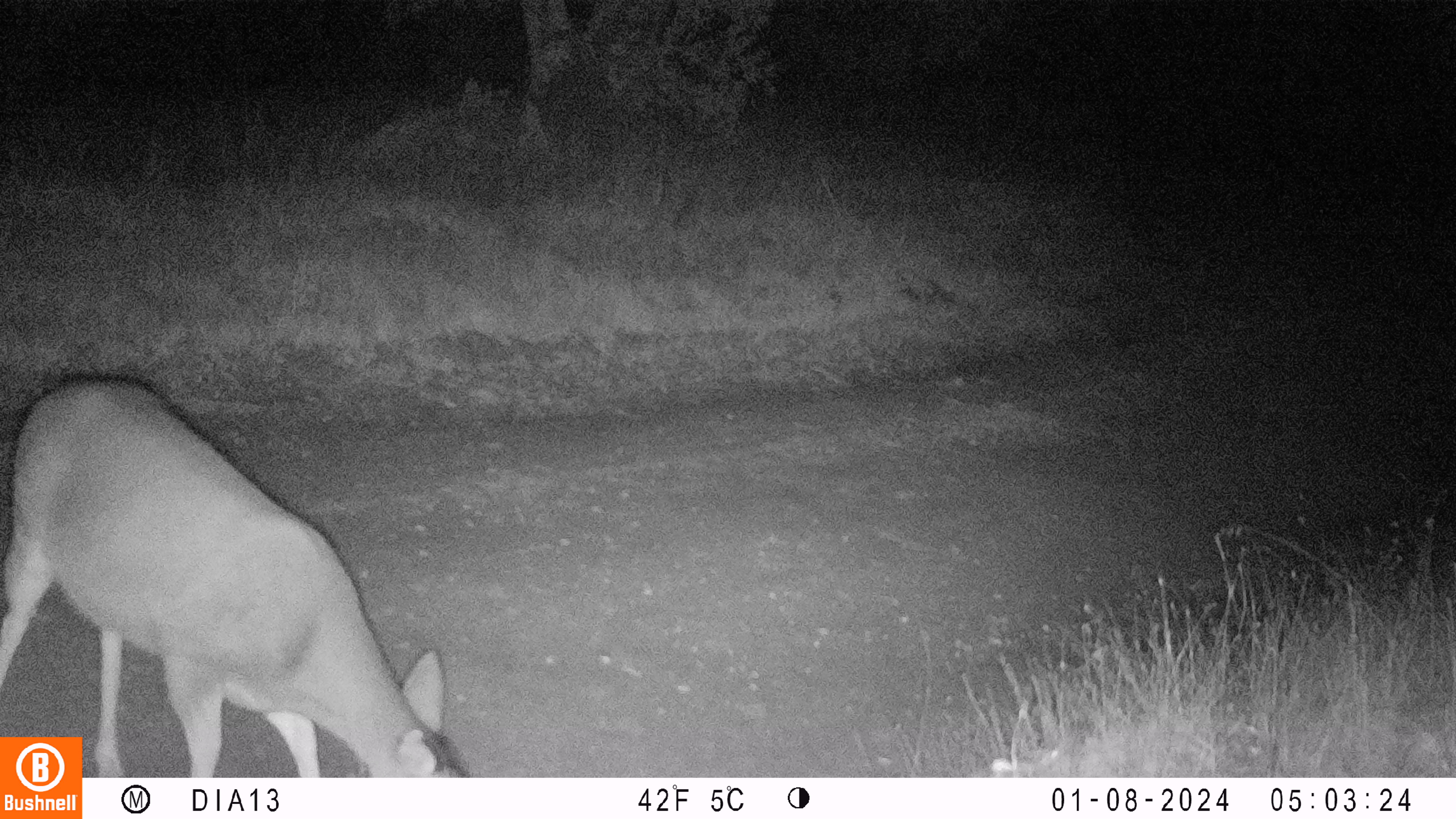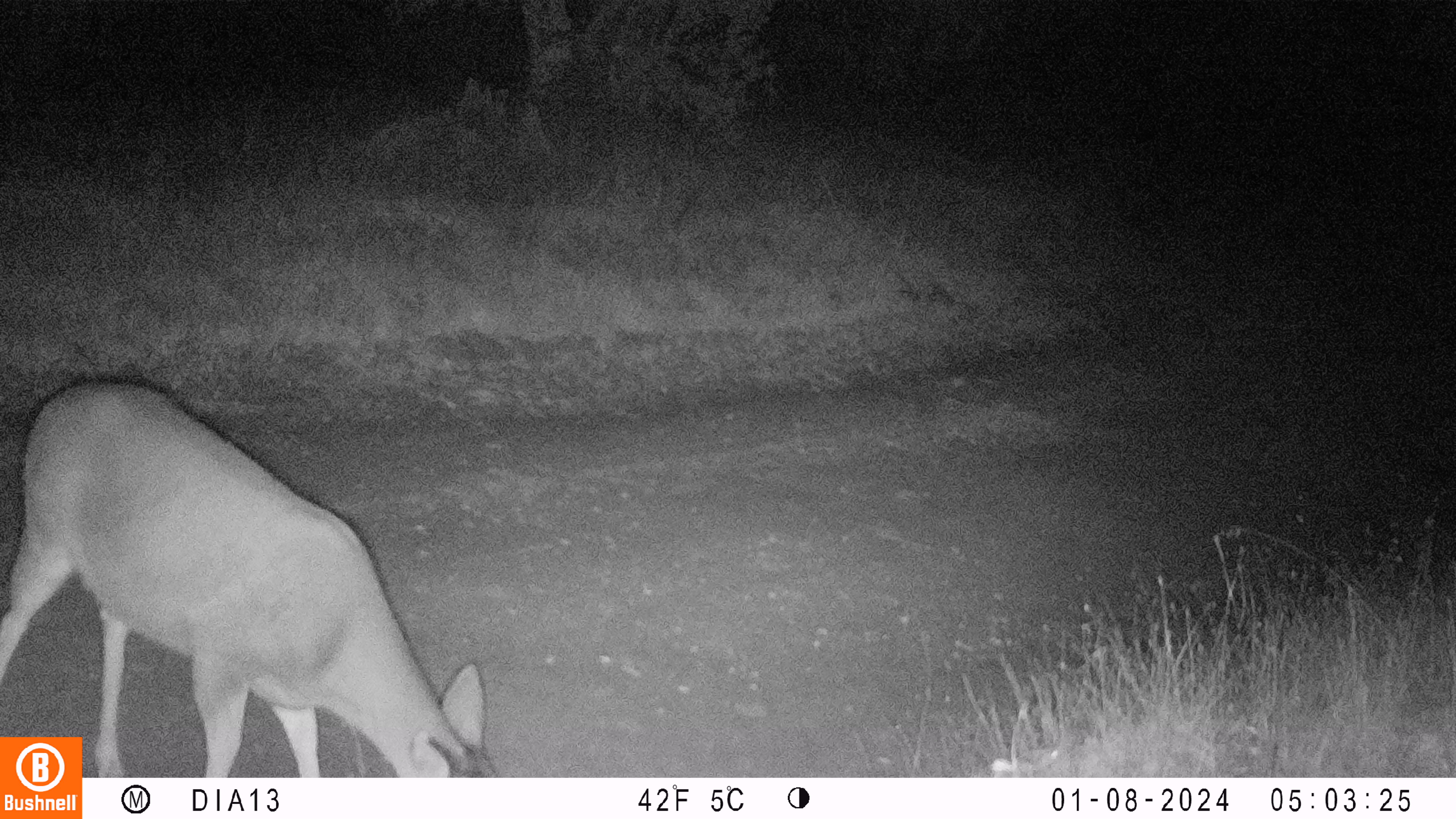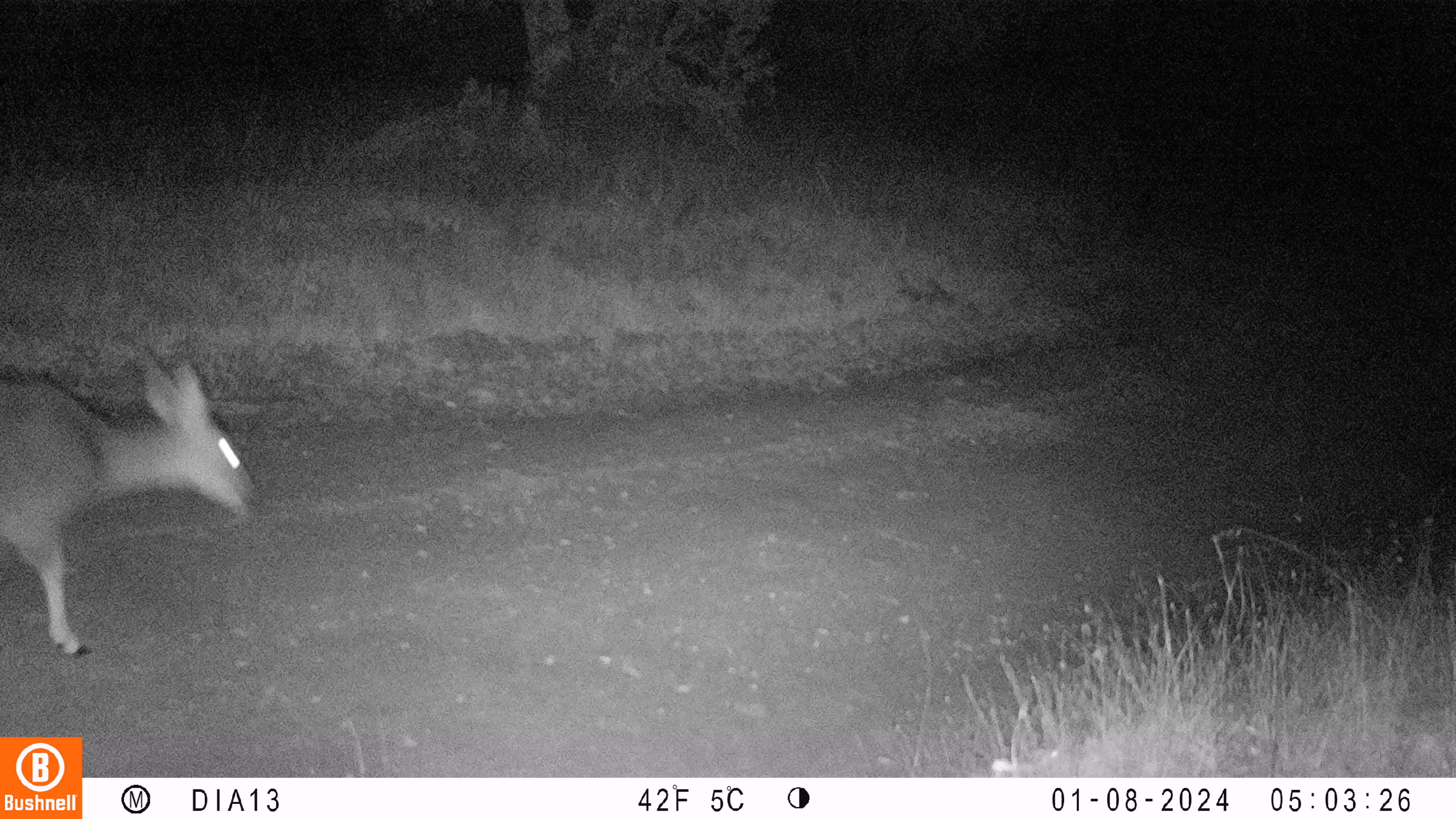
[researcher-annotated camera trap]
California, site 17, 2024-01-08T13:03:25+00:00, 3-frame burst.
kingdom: Animalia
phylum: Chordata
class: Mammalia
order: Artiodactyla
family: Cervidae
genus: Odocoileus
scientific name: Odocoileus hemionus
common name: mule deer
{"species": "mule deer (Odocoileus hemionus)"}